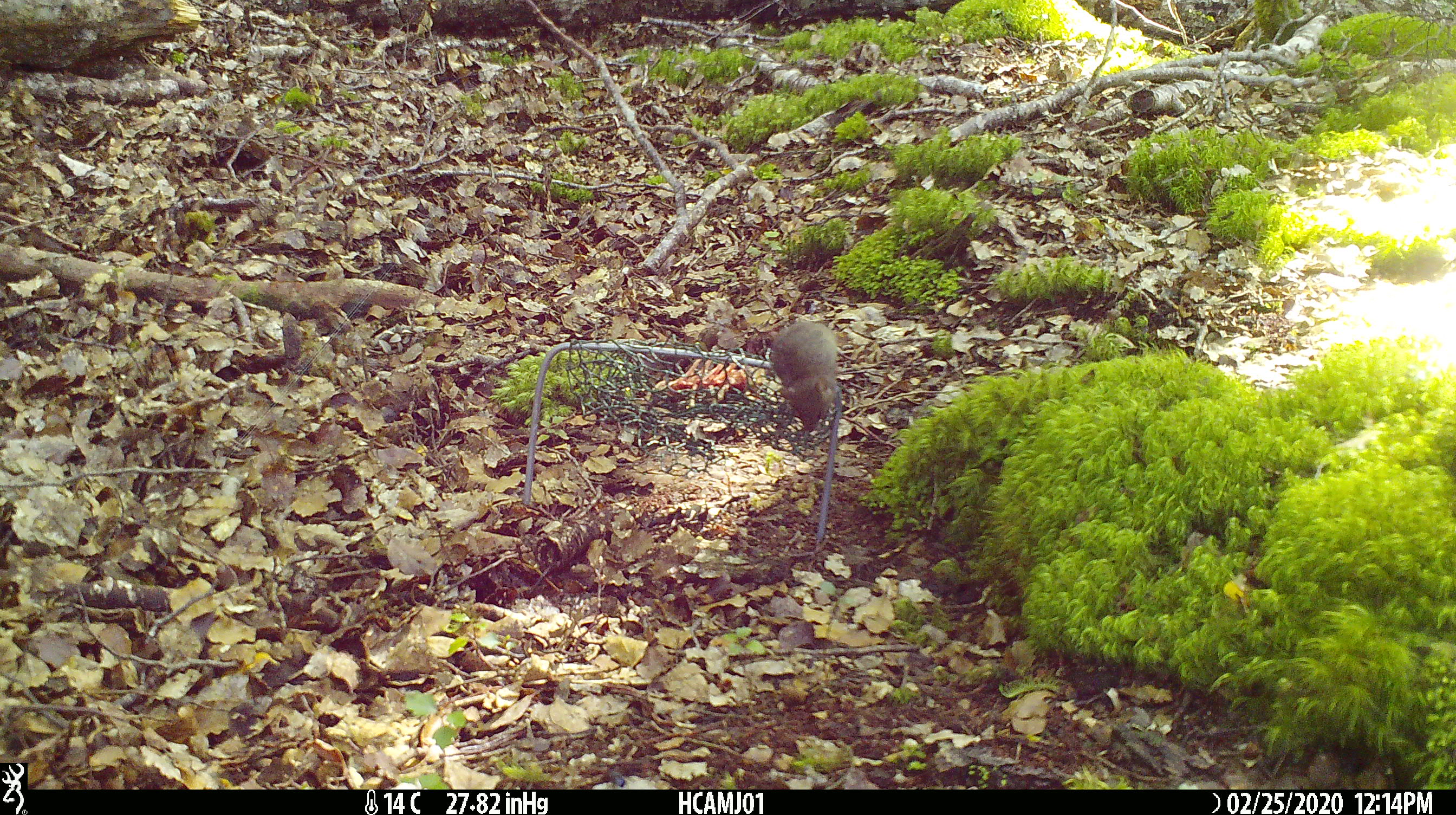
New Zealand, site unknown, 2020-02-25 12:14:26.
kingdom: Animalia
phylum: Chordata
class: Mammalia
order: Rodentia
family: Muridae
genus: Mus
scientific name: Mus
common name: mouse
Mouse (Mus).